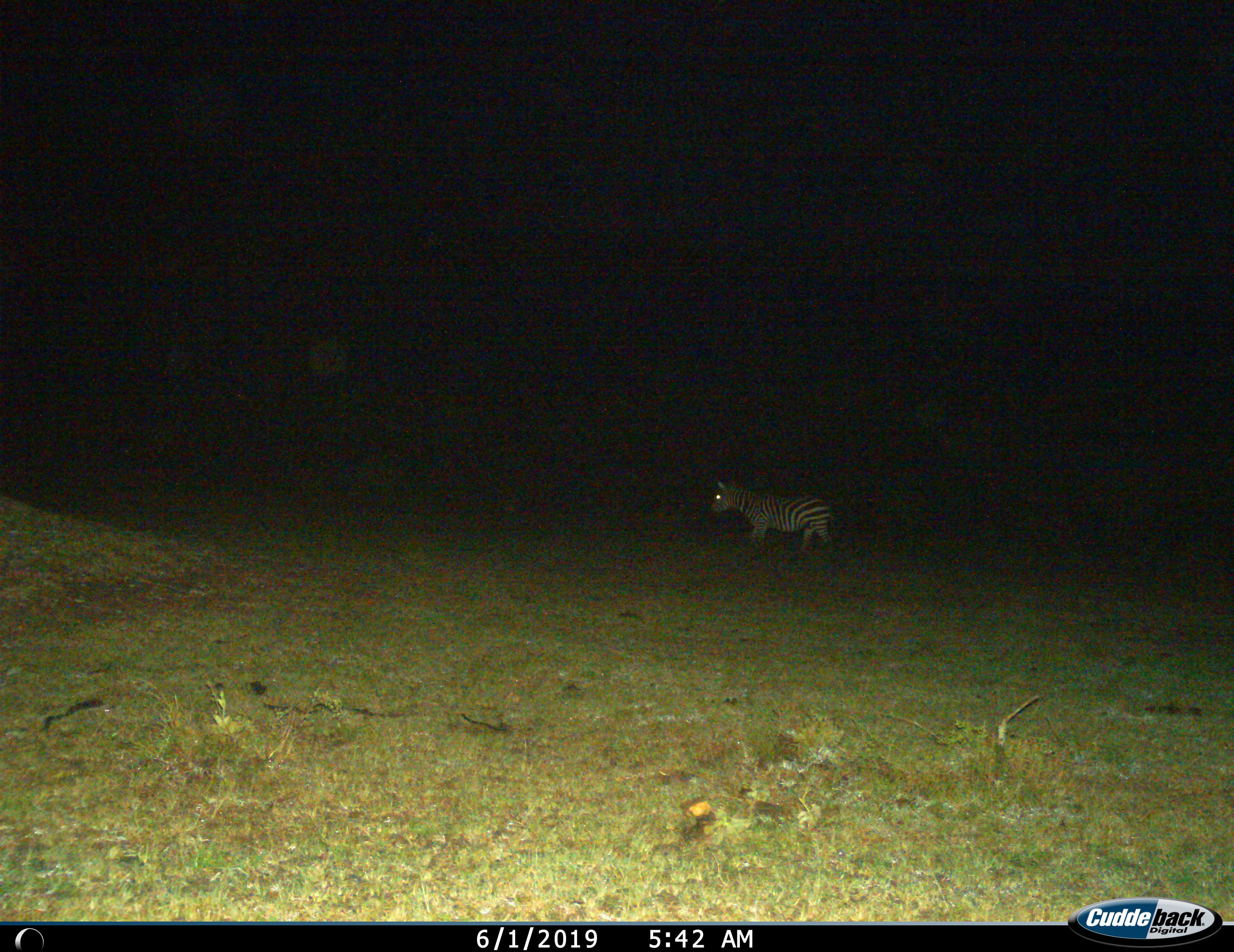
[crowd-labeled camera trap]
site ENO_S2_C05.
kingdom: Animalia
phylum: Chordata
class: Mammalia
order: Perissodactyla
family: Equidae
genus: Equus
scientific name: Equus quagga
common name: plains zebra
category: zebraplains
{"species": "zebraplains (plains zebra) (Equus quagga)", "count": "1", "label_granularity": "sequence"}